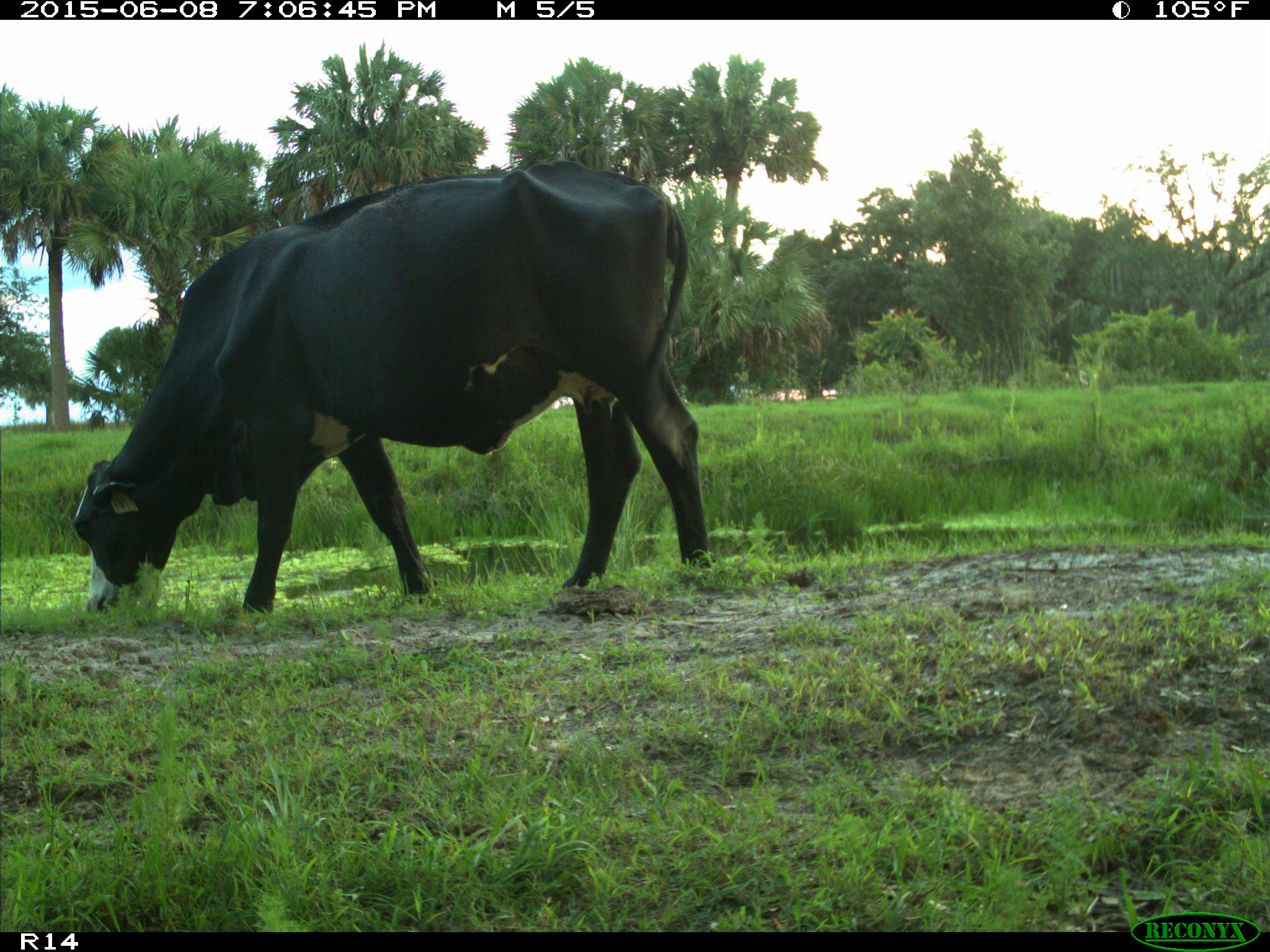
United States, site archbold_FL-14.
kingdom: Animalia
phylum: Chordata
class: Mammalia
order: Artiodactyla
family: Bovidae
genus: Bos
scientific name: Bos taurus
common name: domestic cow